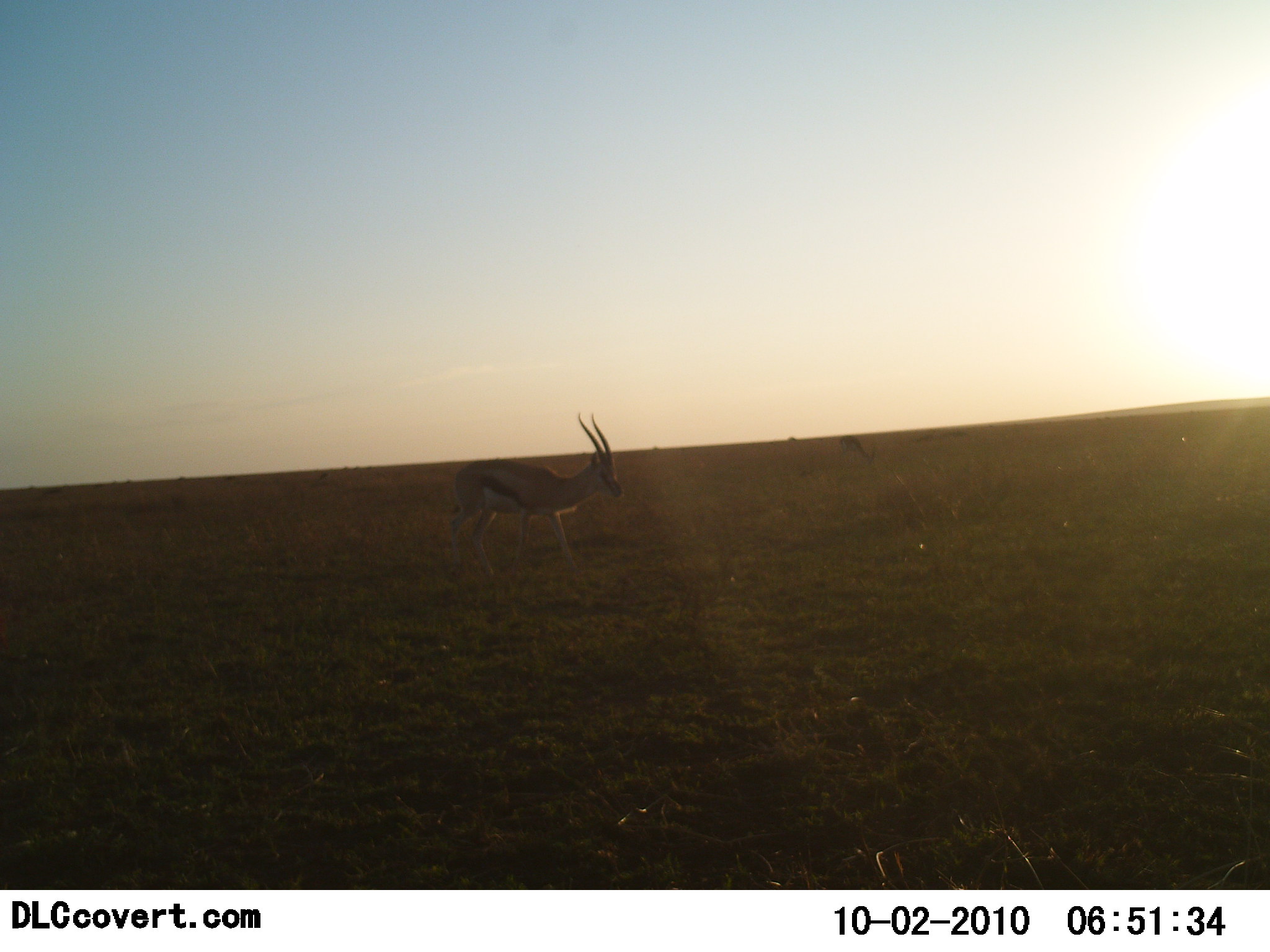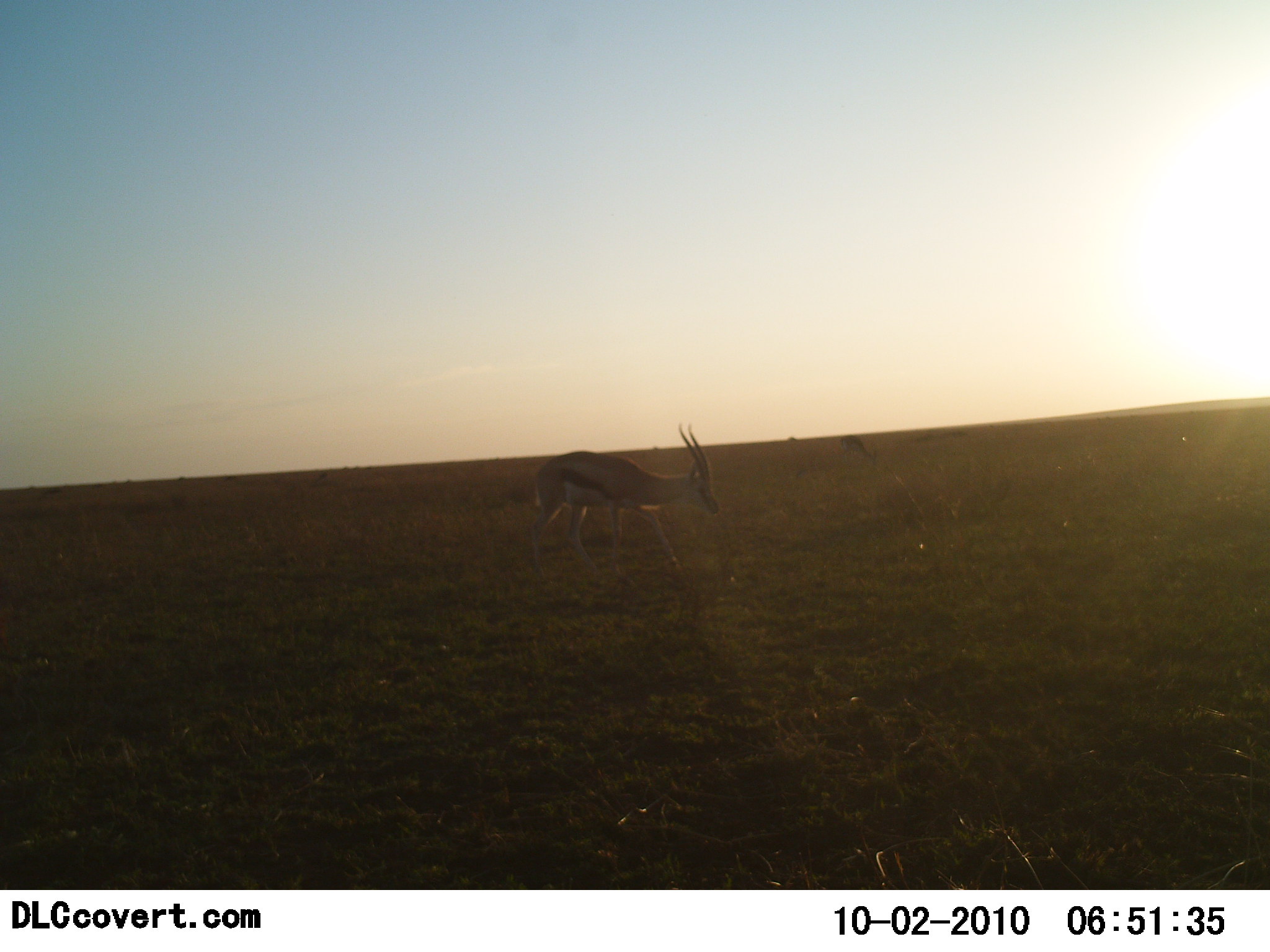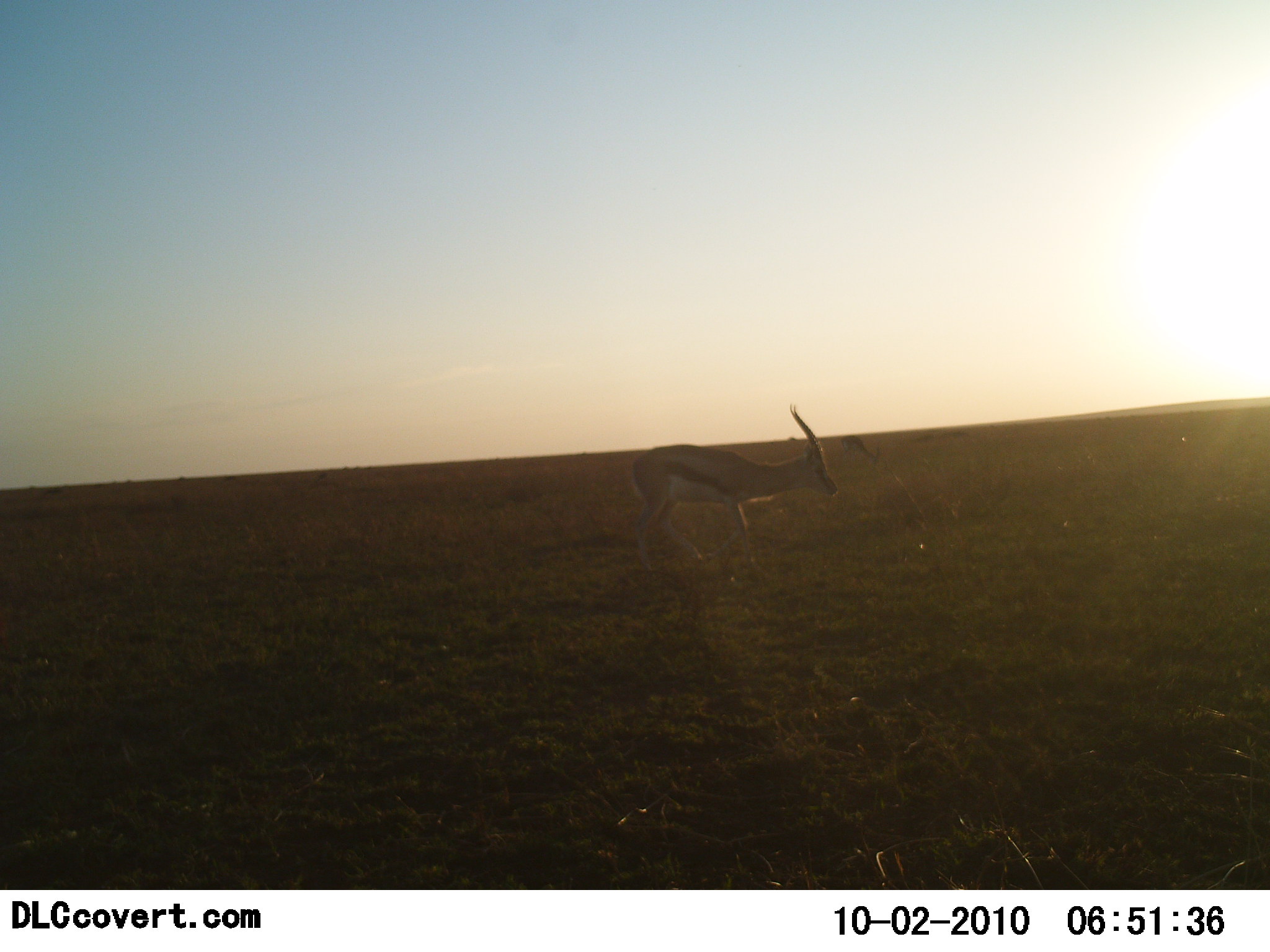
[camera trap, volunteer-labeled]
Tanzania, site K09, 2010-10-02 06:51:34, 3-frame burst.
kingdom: Animalia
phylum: Chordata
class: Mammalia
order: Artiodactyla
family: Bovidae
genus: Eudorcas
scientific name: Eudorcas thomsonii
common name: thomson's gazelle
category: gazellethomsons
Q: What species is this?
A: Gazellethomsons (thomson's gazelle) (Eudorcas thomsonii).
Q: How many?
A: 2.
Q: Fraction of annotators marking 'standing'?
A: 13%.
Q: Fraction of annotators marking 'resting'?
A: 0%.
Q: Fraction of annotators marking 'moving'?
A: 80%.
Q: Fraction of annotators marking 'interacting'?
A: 0%.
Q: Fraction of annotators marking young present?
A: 0%.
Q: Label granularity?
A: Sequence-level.